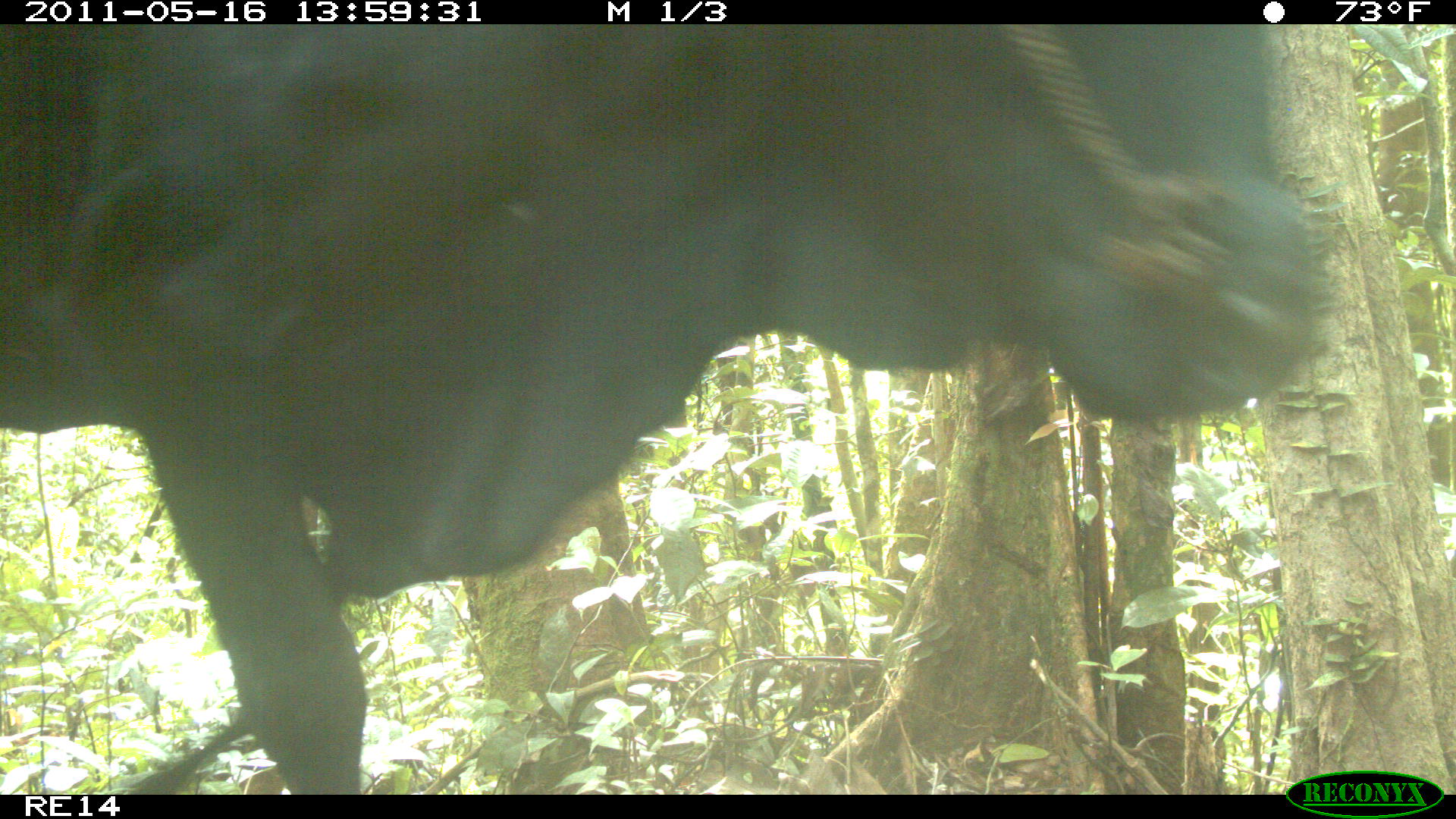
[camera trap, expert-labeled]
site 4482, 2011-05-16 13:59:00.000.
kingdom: Animalia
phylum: Chordata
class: Mammalia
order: Artiodactyla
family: Bovidae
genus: Bos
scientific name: Bos taurus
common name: domestic cattle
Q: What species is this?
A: Bos taurus (domestic cattle).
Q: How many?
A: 5.